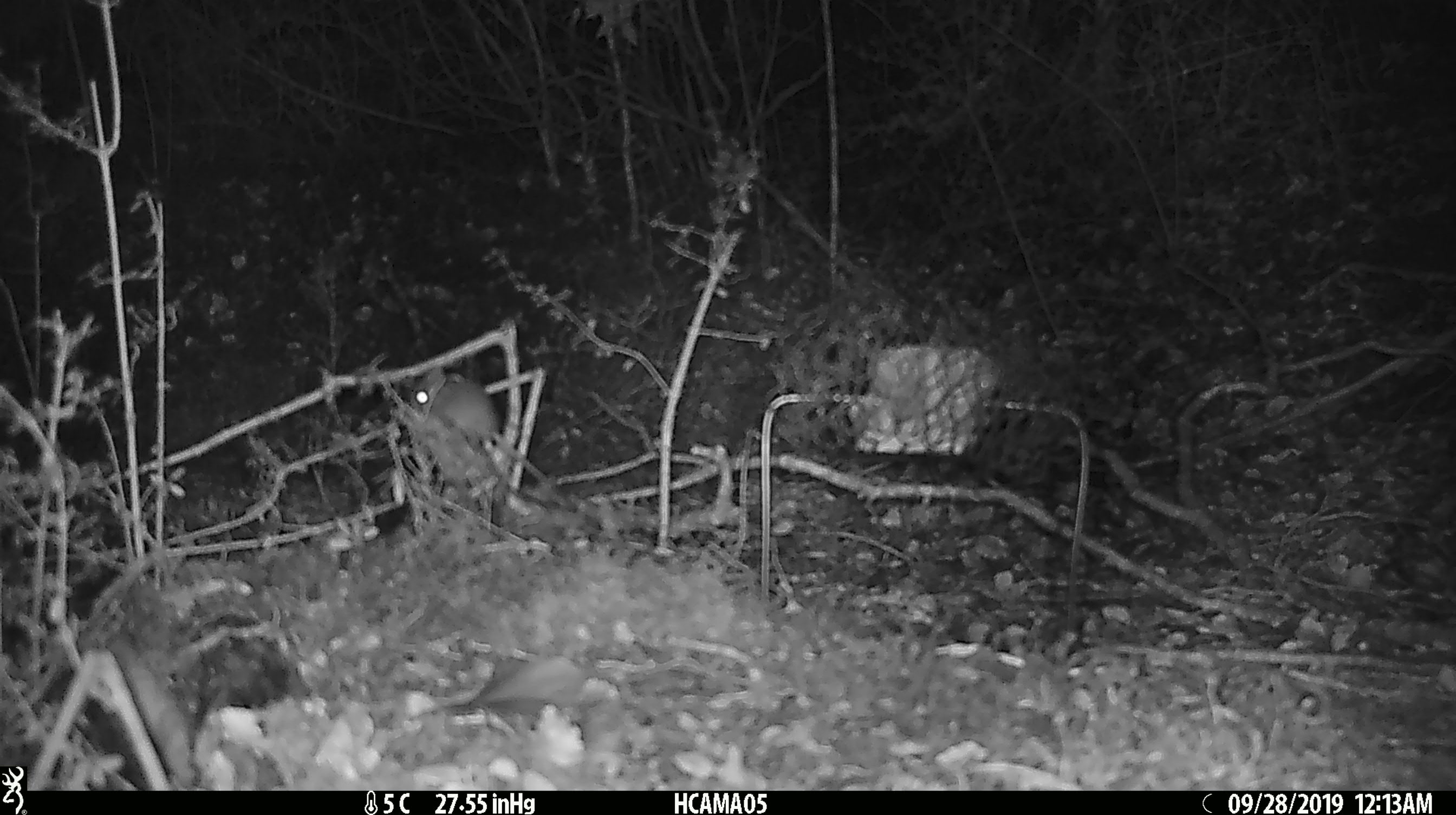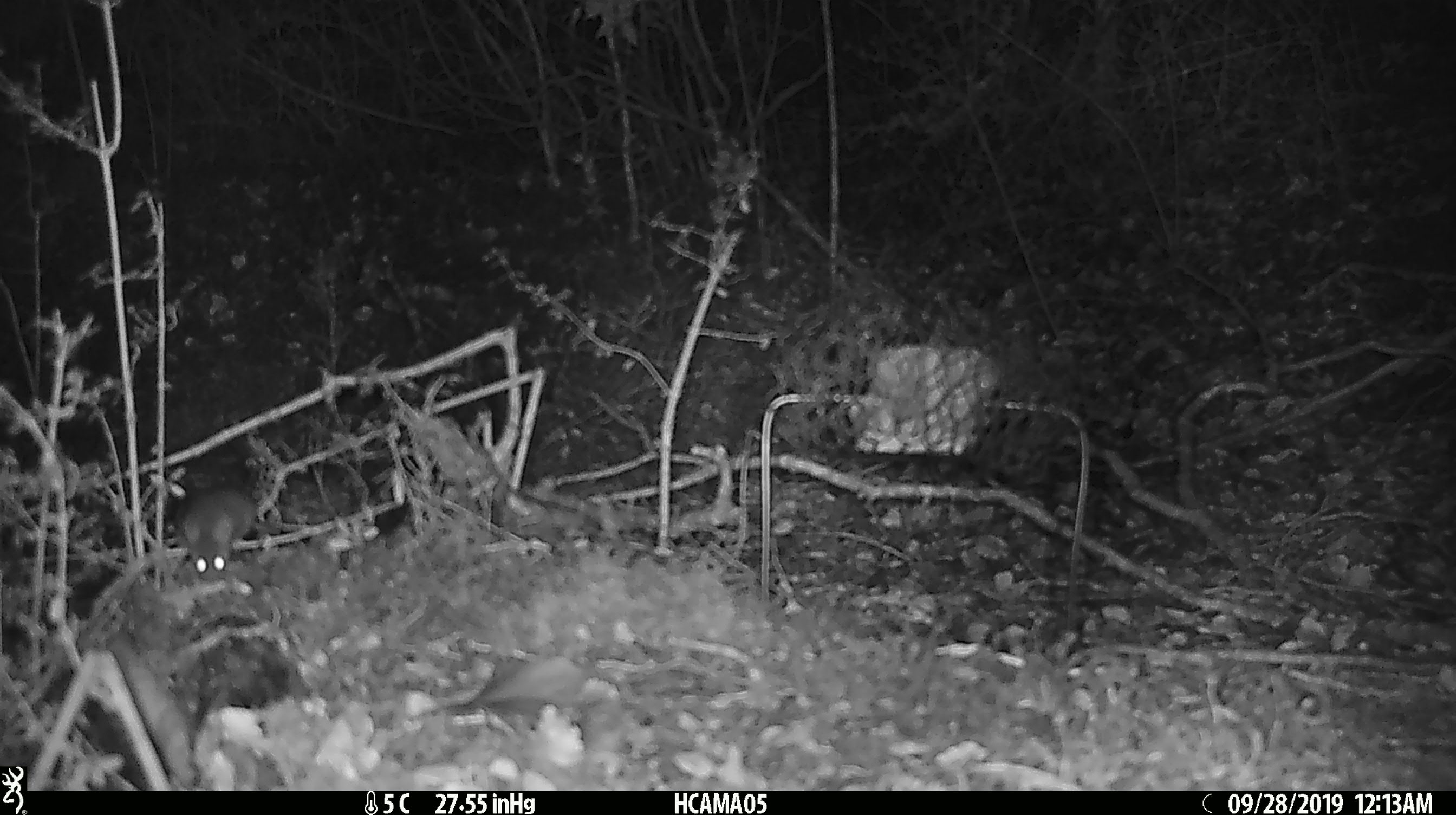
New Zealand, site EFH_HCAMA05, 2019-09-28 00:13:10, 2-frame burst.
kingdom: Animalia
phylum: Chordata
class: Mammalia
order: Rodentia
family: Muridae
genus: Mus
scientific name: Mus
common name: mouse